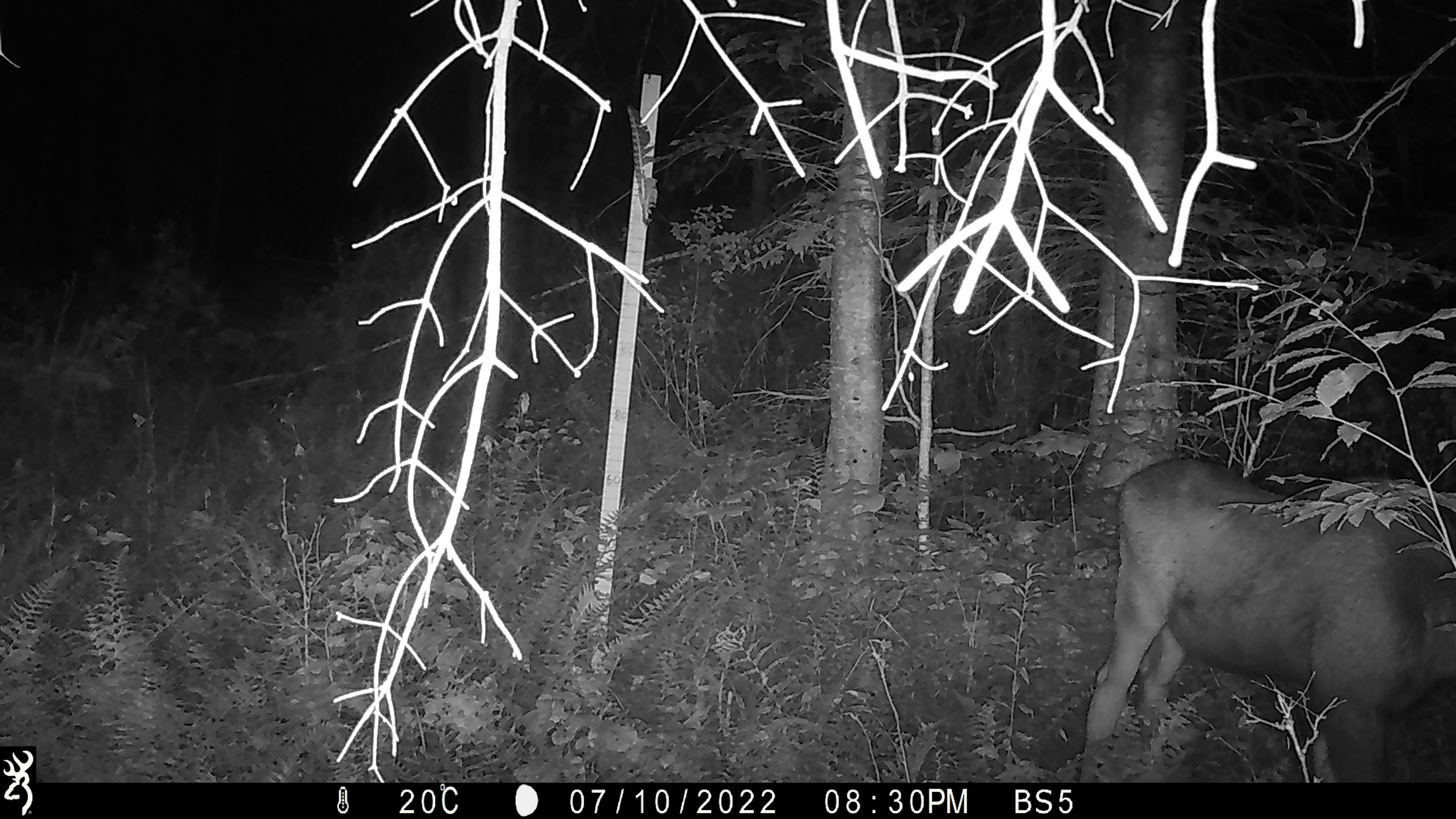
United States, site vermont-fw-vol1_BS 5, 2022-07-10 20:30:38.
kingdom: Animalia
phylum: Chordata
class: Mammalia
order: Artiodactyla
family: Cervidae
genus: Alces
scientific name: Alces alces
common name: moose